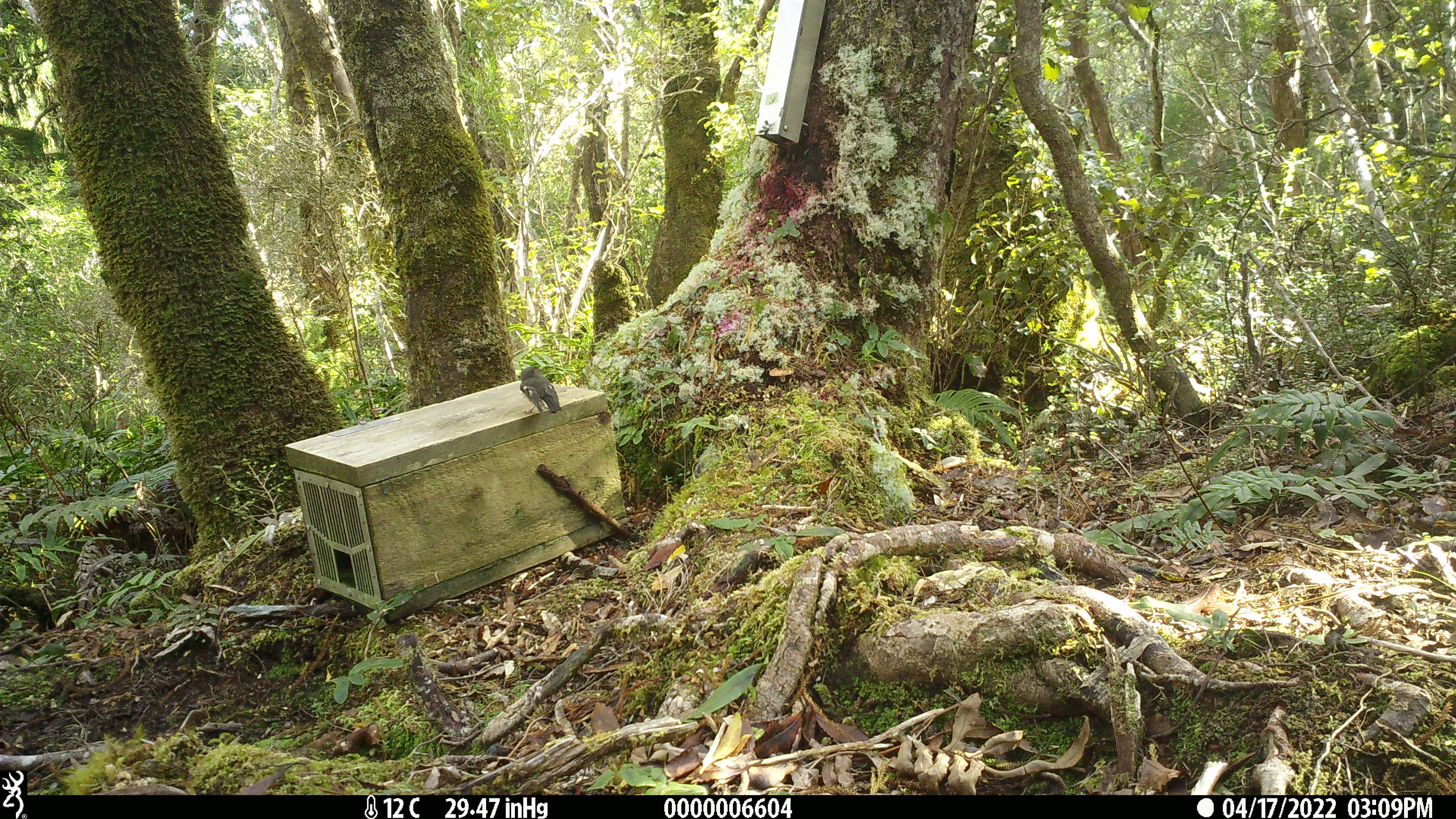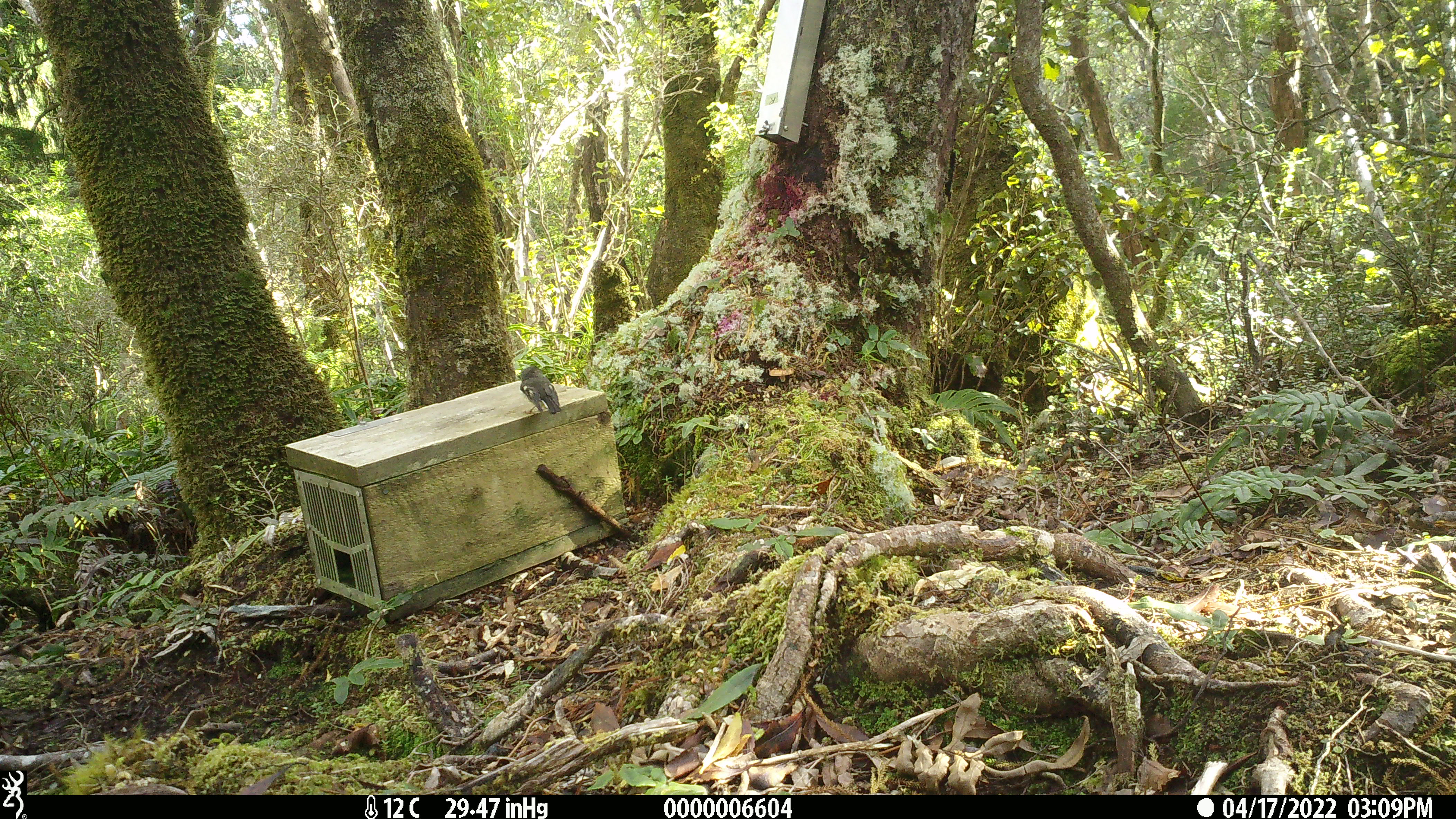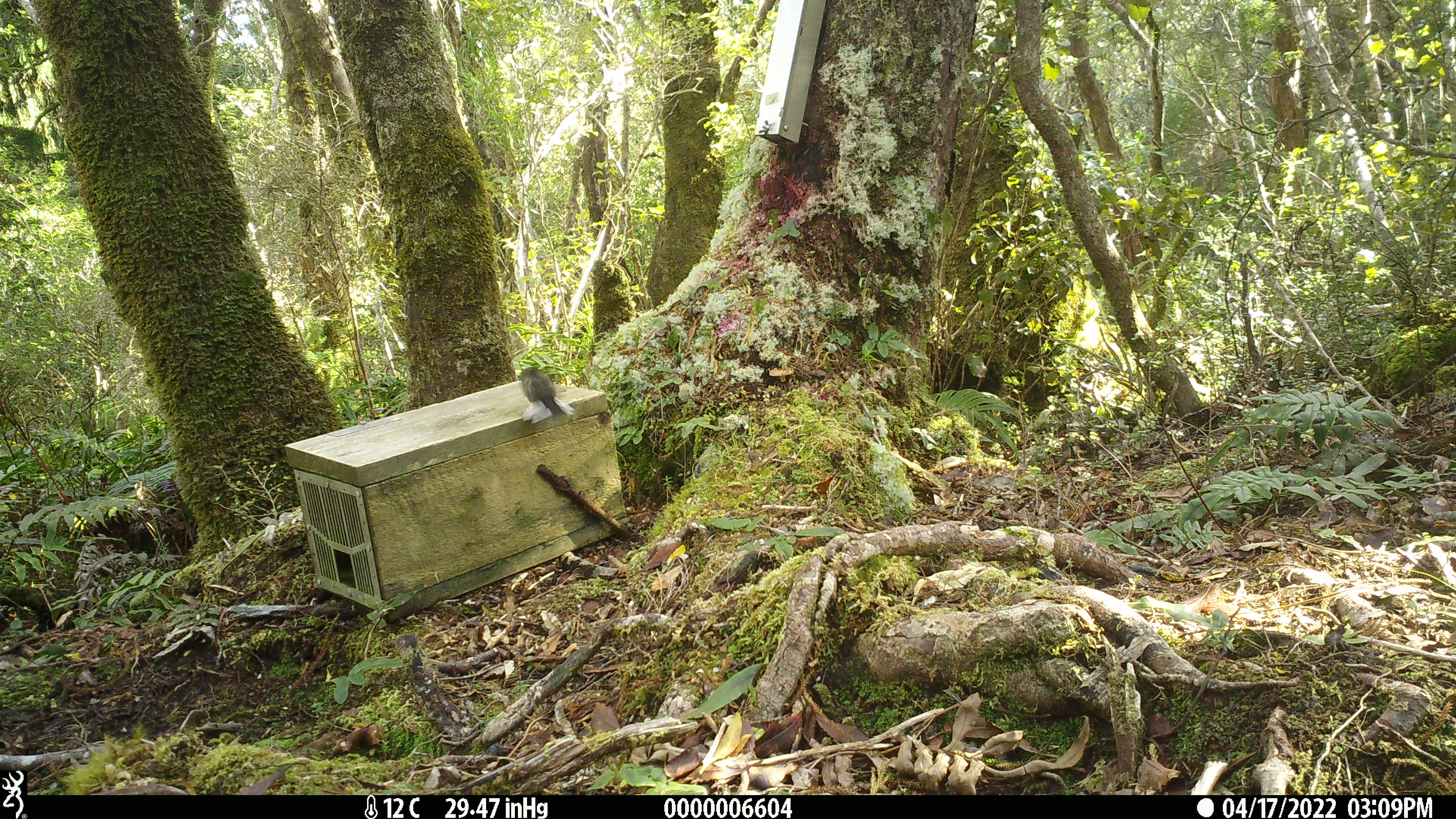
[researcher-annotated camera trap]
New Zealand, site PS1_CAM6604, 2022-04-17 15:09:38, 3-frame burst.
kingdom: Animalia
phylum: Chordata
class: Aves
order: Passeriformes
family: Petroicidae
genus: Petroica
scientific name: Petroica macrocephala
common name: tomtit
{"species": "tomtit (Petroica macrocephala)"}